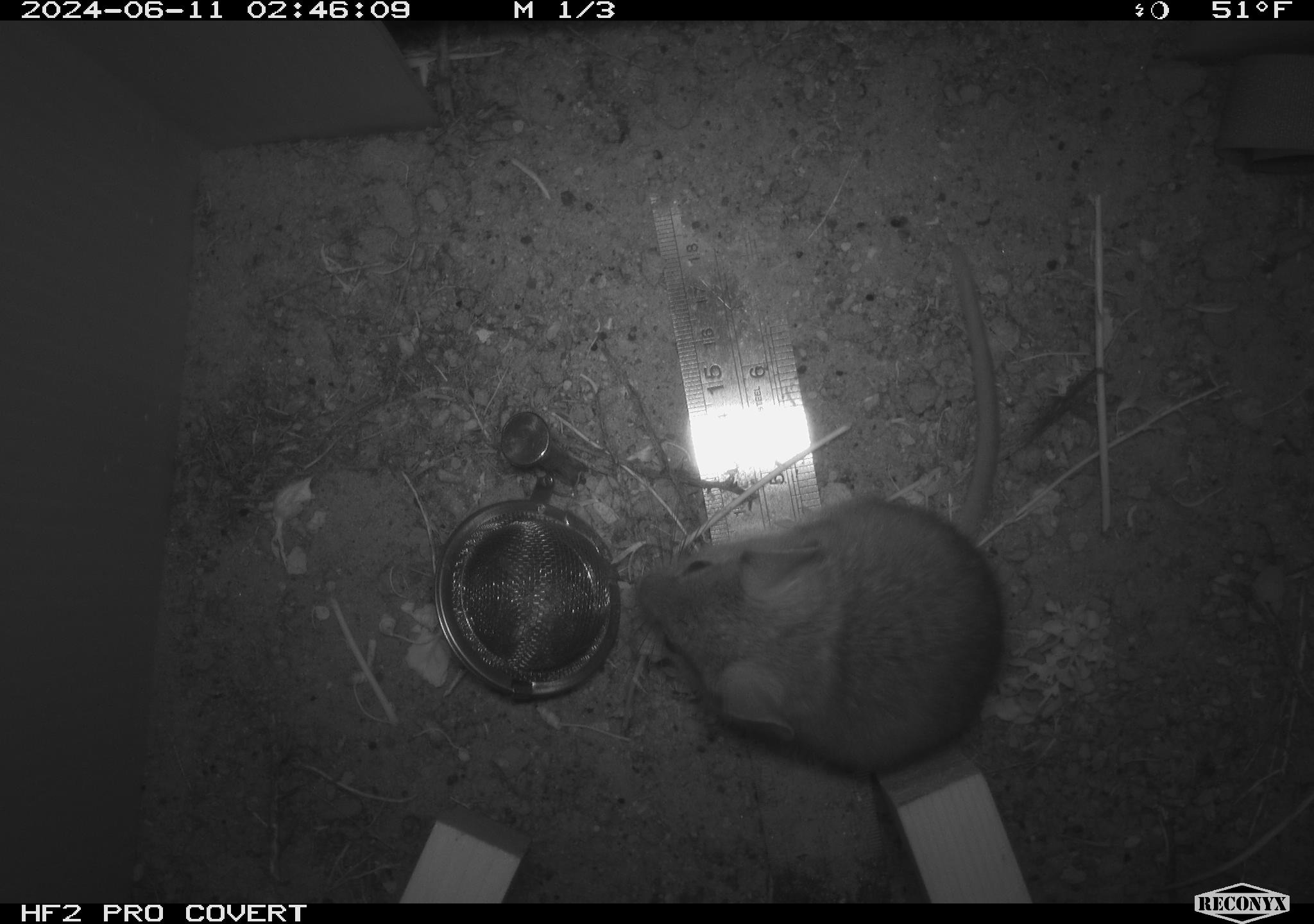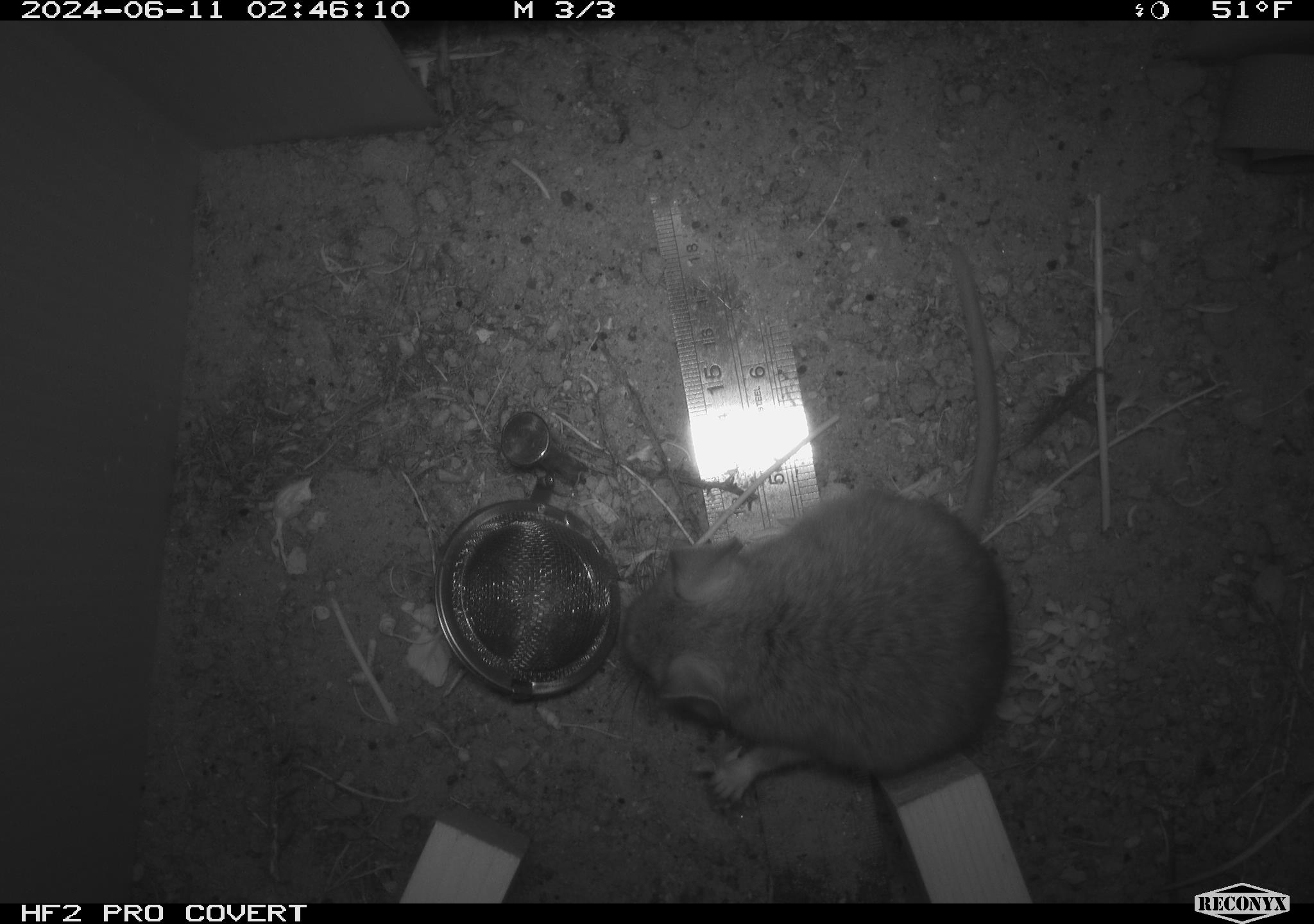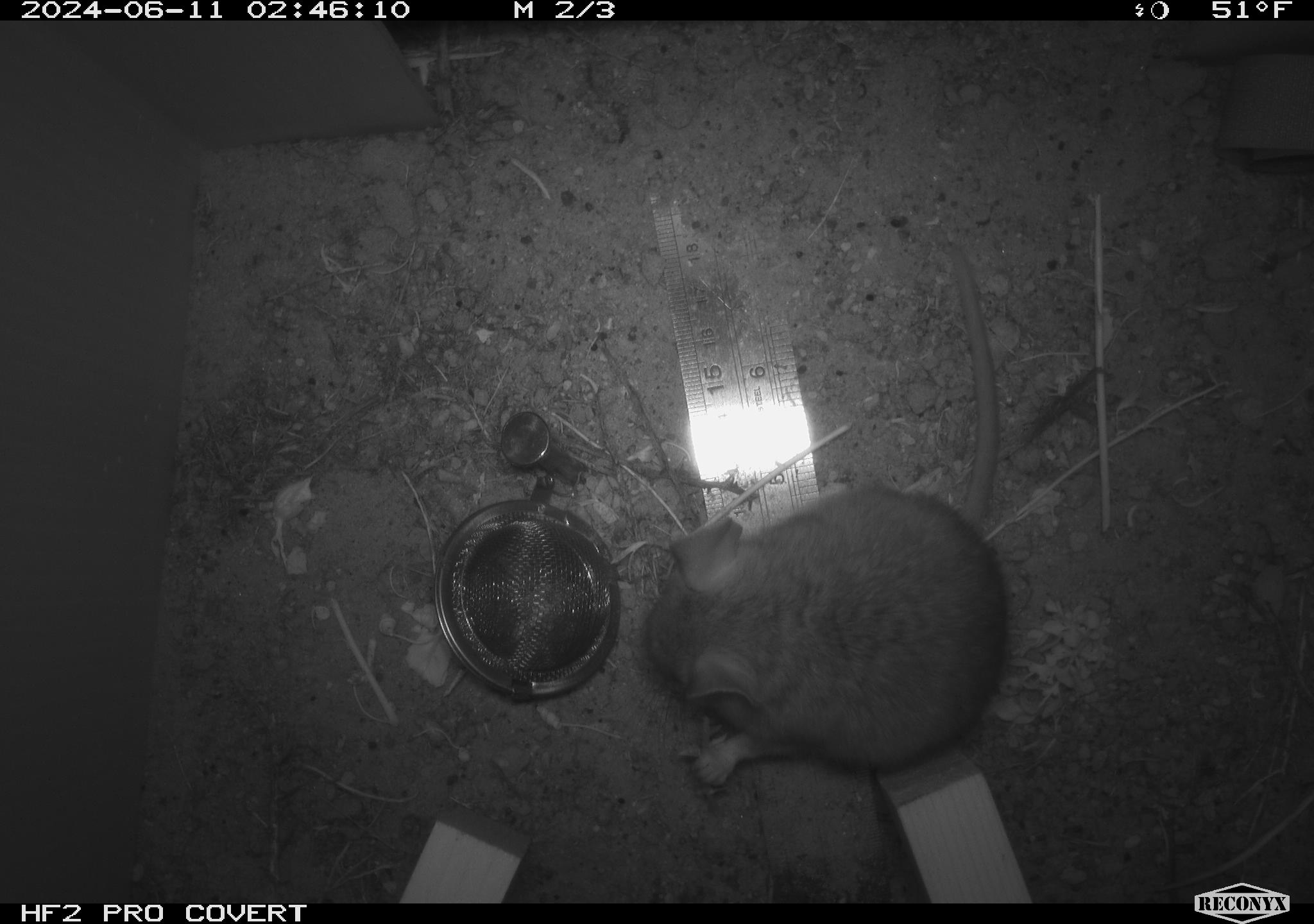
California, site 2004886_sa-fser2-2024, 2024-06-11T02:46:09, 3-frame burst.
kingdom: Animalia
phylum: Chordata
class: Mammalia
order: Rodentia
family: Cricetidae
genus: Neotoma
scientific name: Neotoma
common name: pack rat or woodrat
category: neotoma species